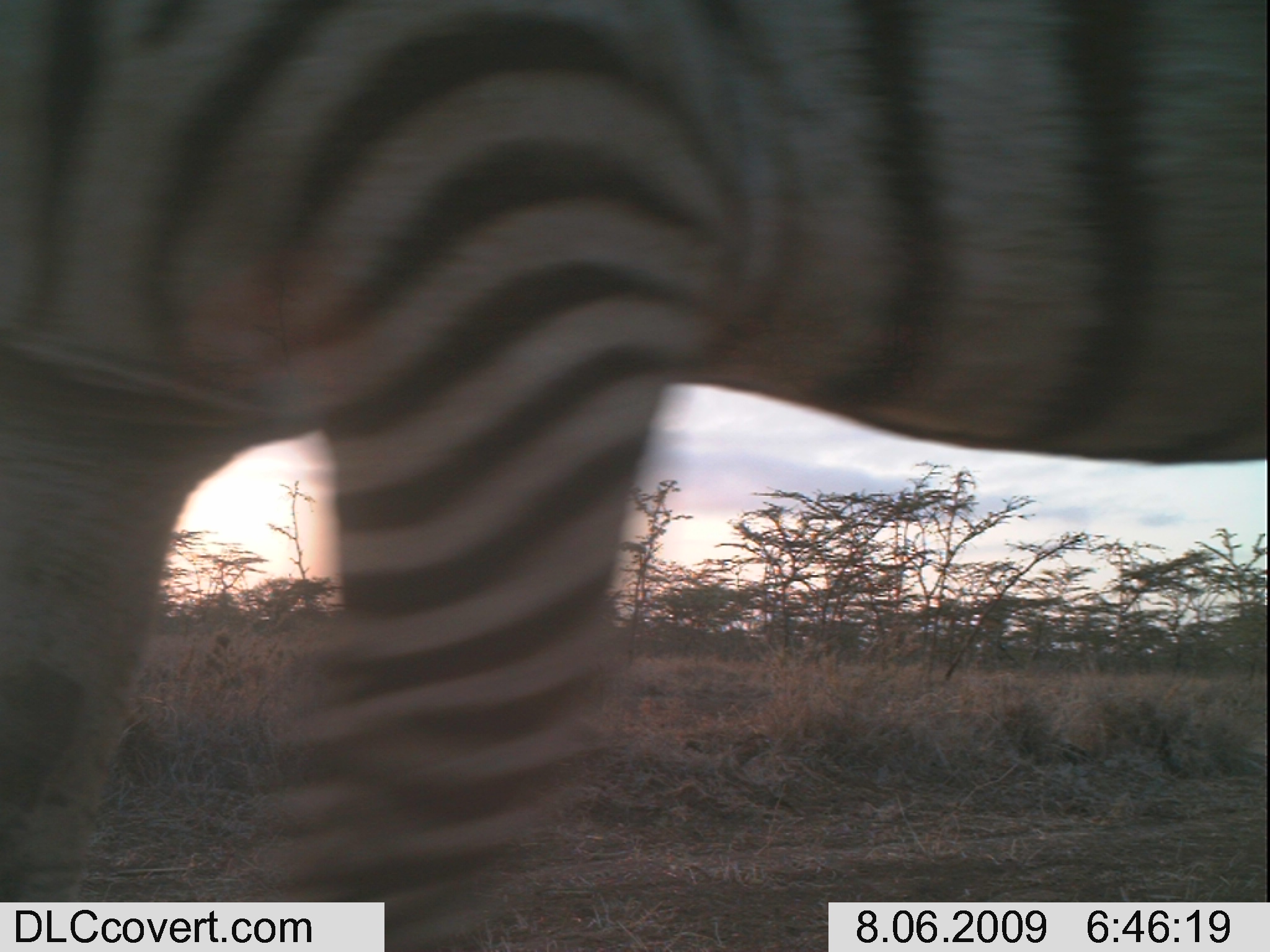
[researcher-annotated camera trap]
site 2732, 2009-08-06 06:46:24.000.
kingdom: Animalia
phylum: Chordata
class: Mammalia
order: Perissodactyla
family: Equidae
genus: Equus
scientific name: Equus quagga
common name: plains zebra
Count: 1.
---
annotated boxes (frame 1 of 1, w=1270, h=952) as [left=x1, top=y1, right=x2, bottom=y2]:
equus quagga: [left=0, top=0, right=1267, bottom=952]